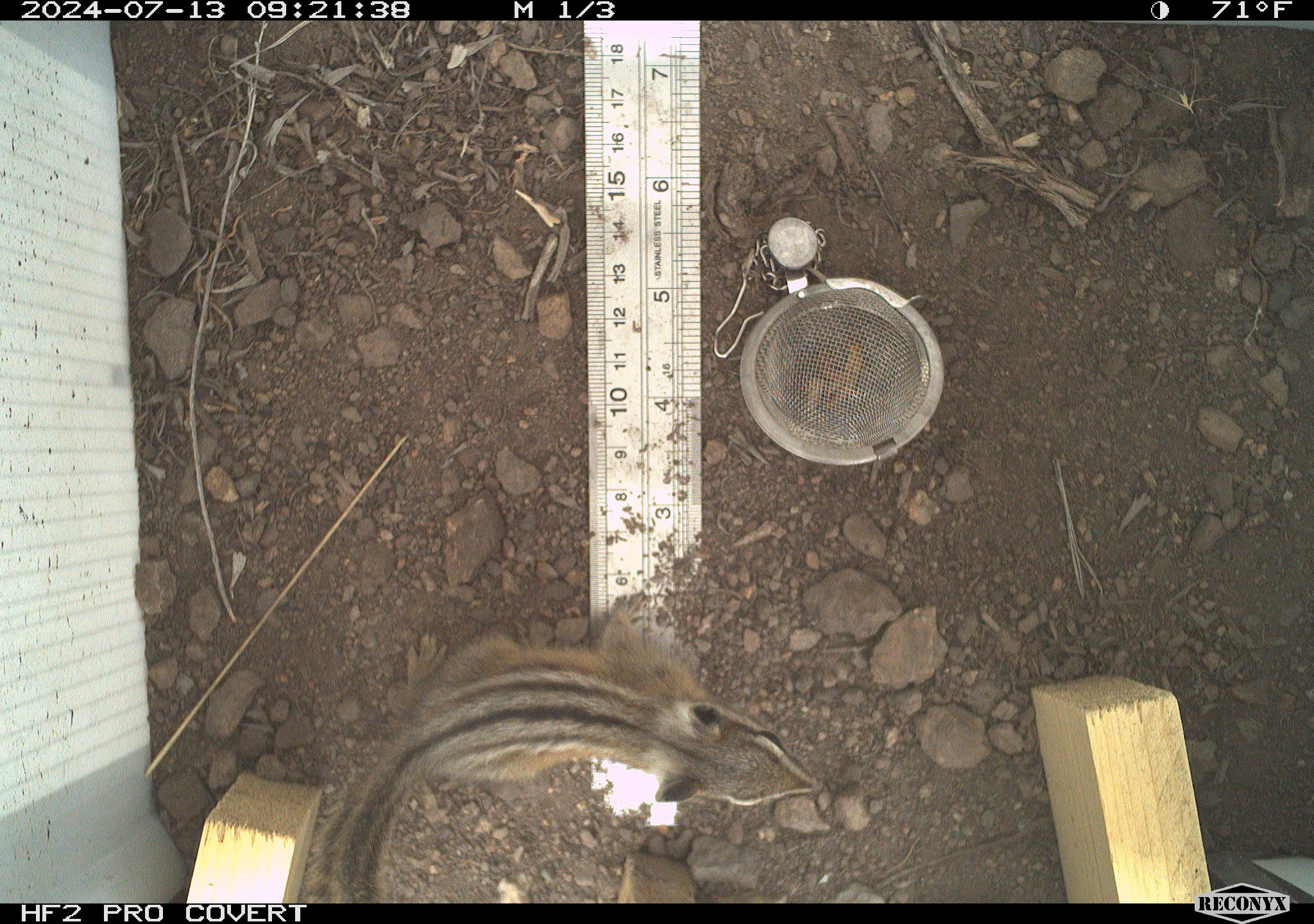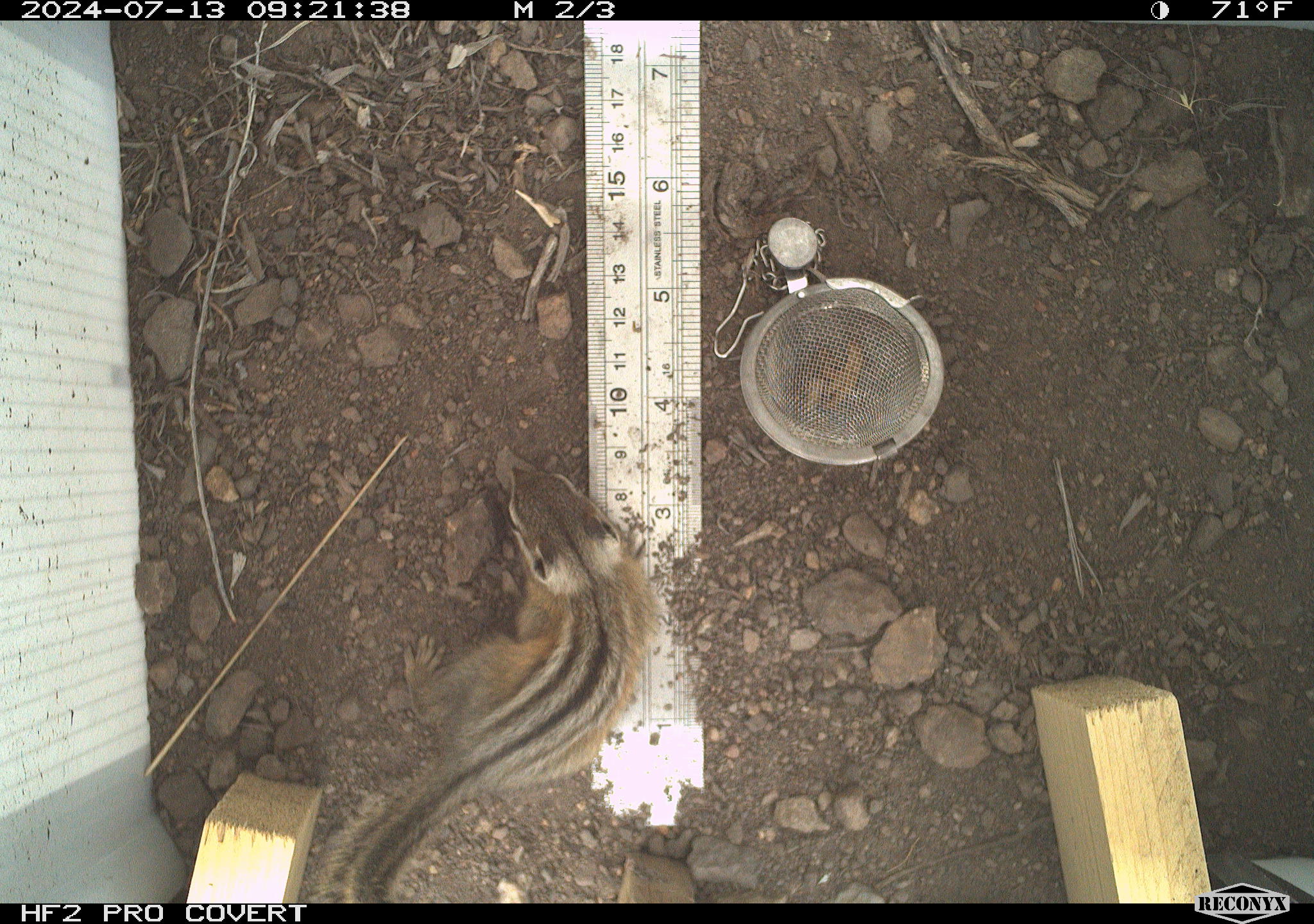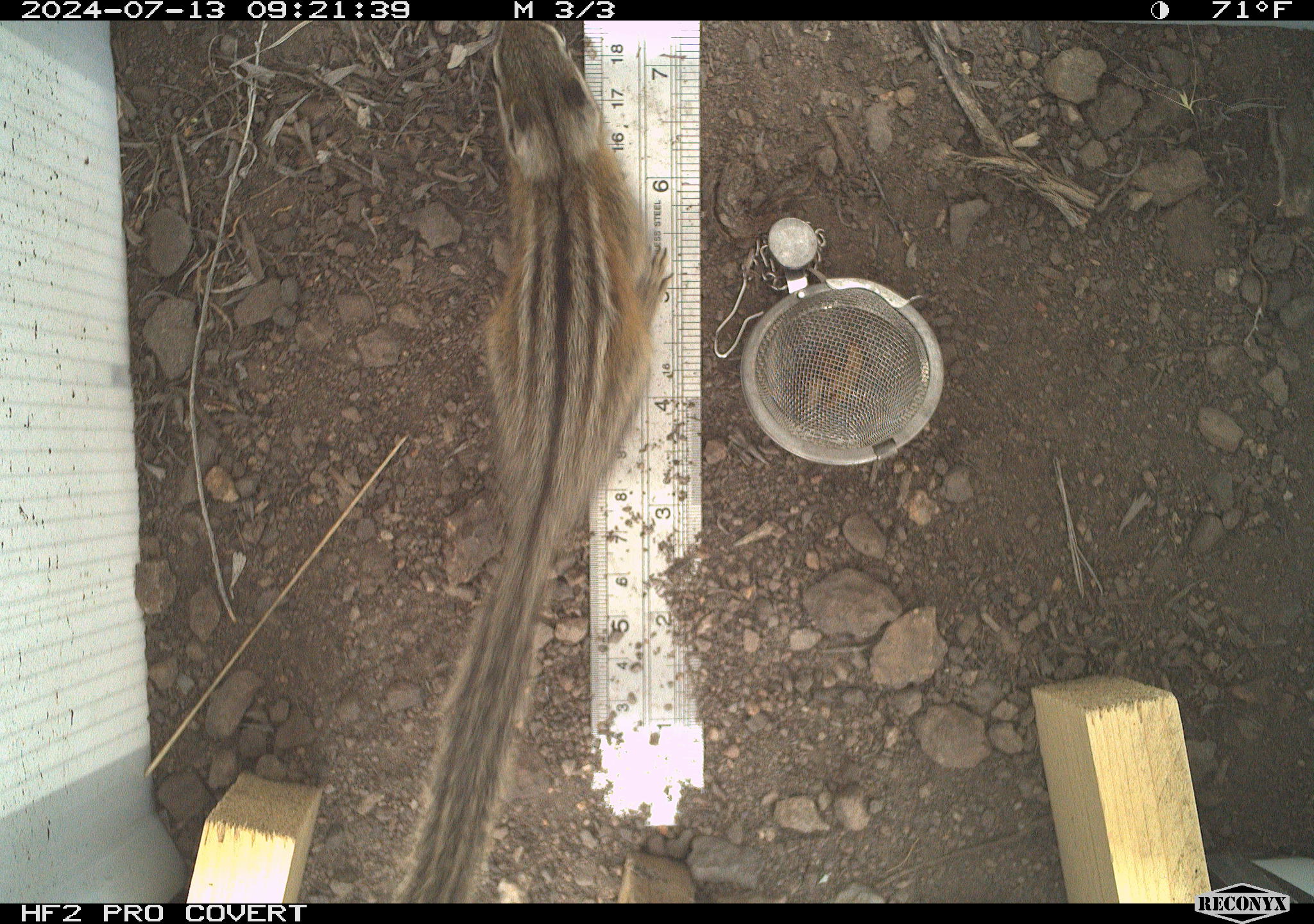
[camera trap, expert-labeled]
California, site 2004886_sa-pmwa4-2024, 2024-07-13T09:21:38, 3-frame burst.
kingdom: Animalia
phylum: Chordata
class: Mammalia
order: Rodentia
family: Sciuridae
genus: Neotamias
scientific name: Neotamias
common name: western chipmunks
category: neotamias species